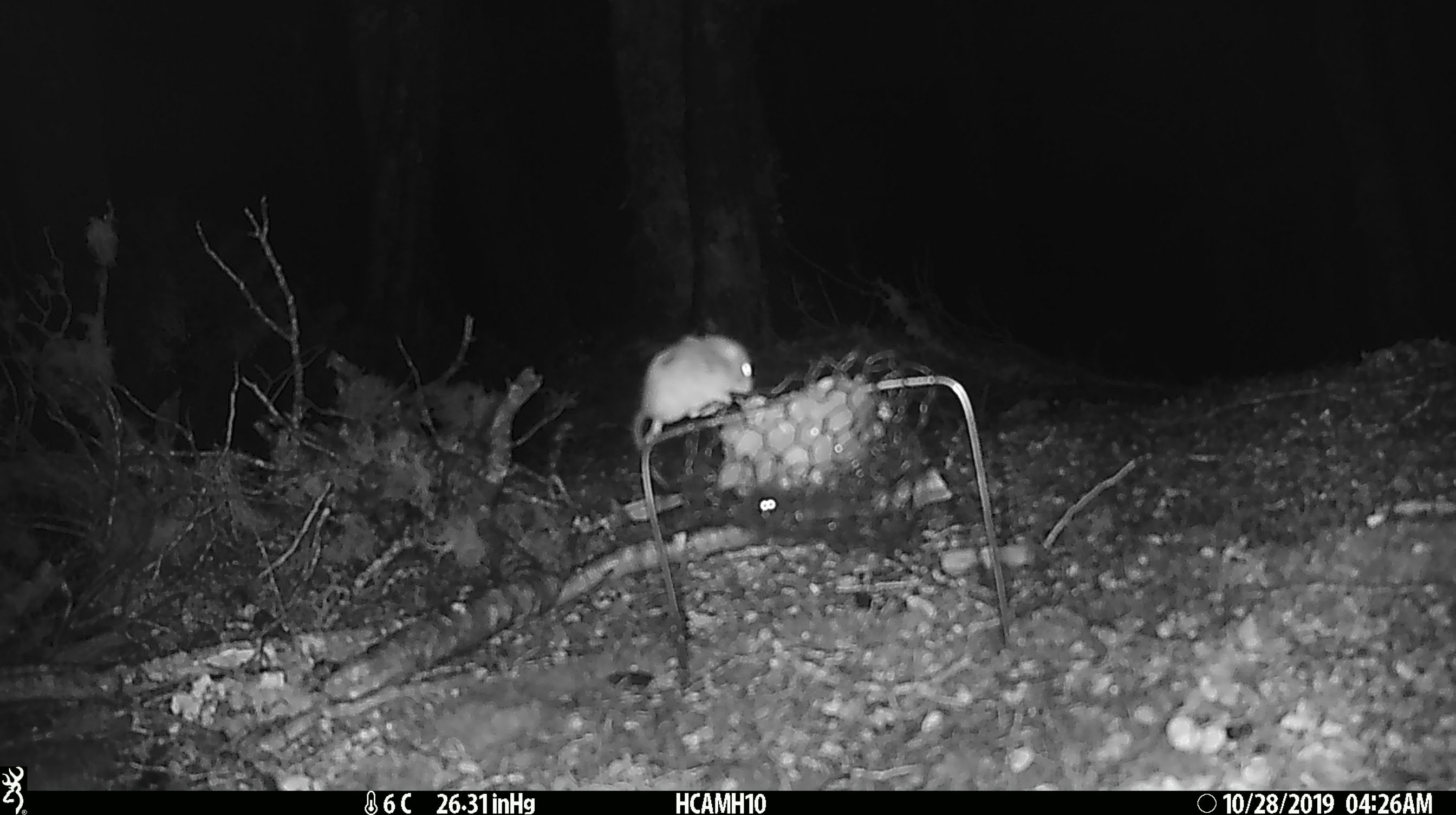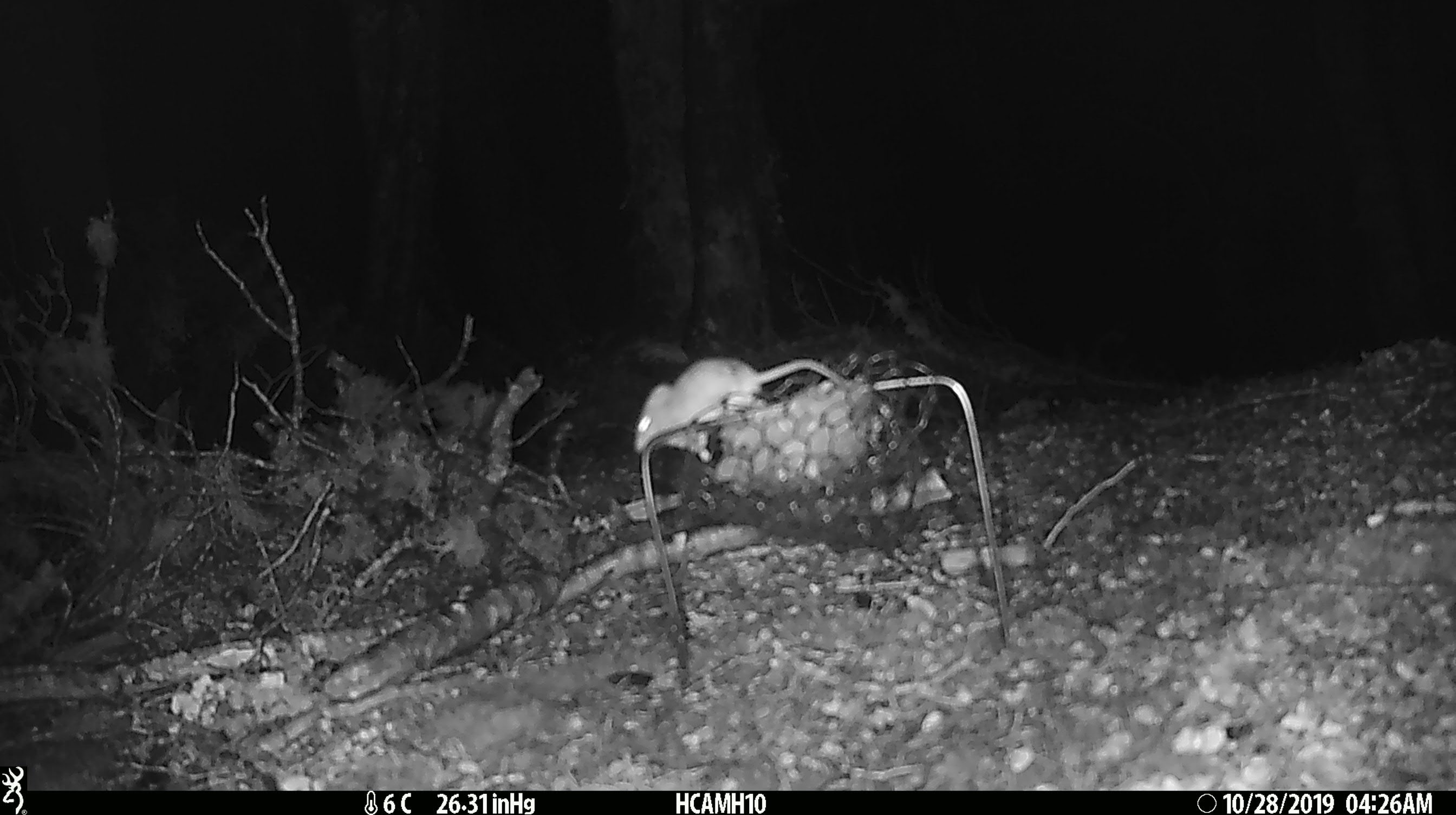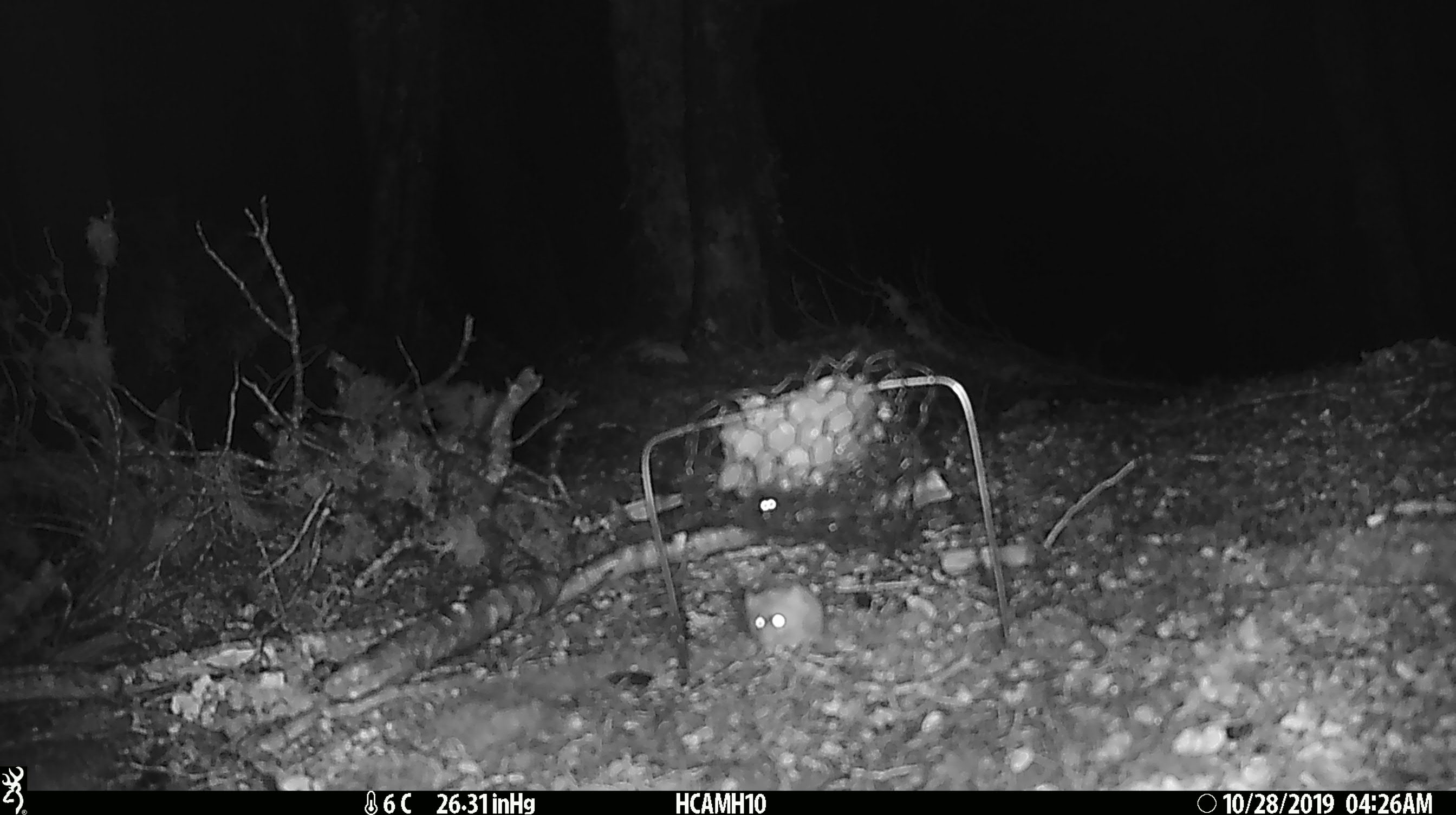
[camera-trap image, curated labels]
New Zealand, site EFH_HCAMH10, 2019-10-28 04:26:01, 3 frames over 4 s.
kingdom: Animalia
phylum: Chordata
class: Mammalia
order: Rodentia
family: Muridae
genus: Mus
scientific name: Mus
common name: mouse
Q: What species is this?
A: Mouse (Mus).